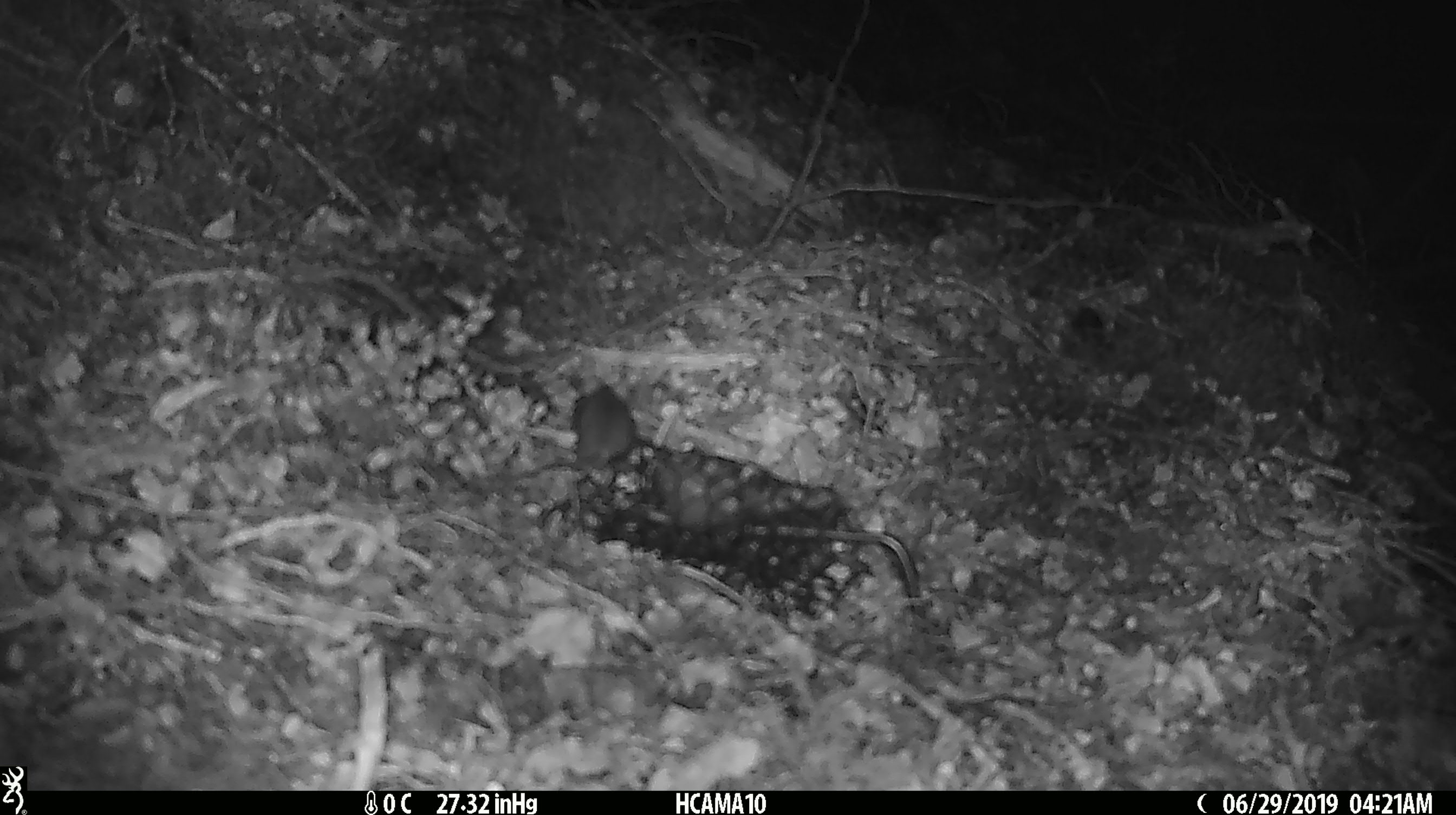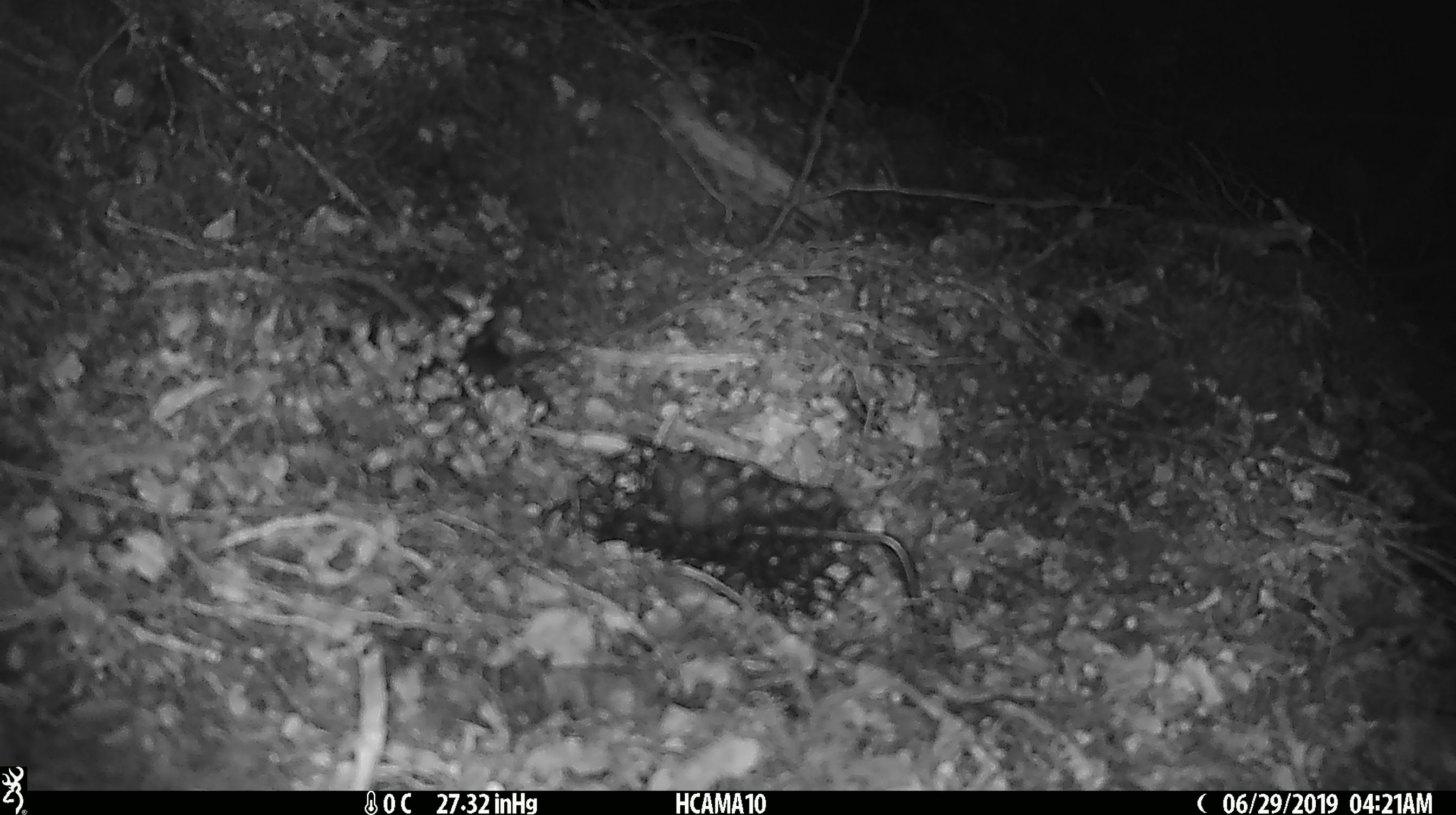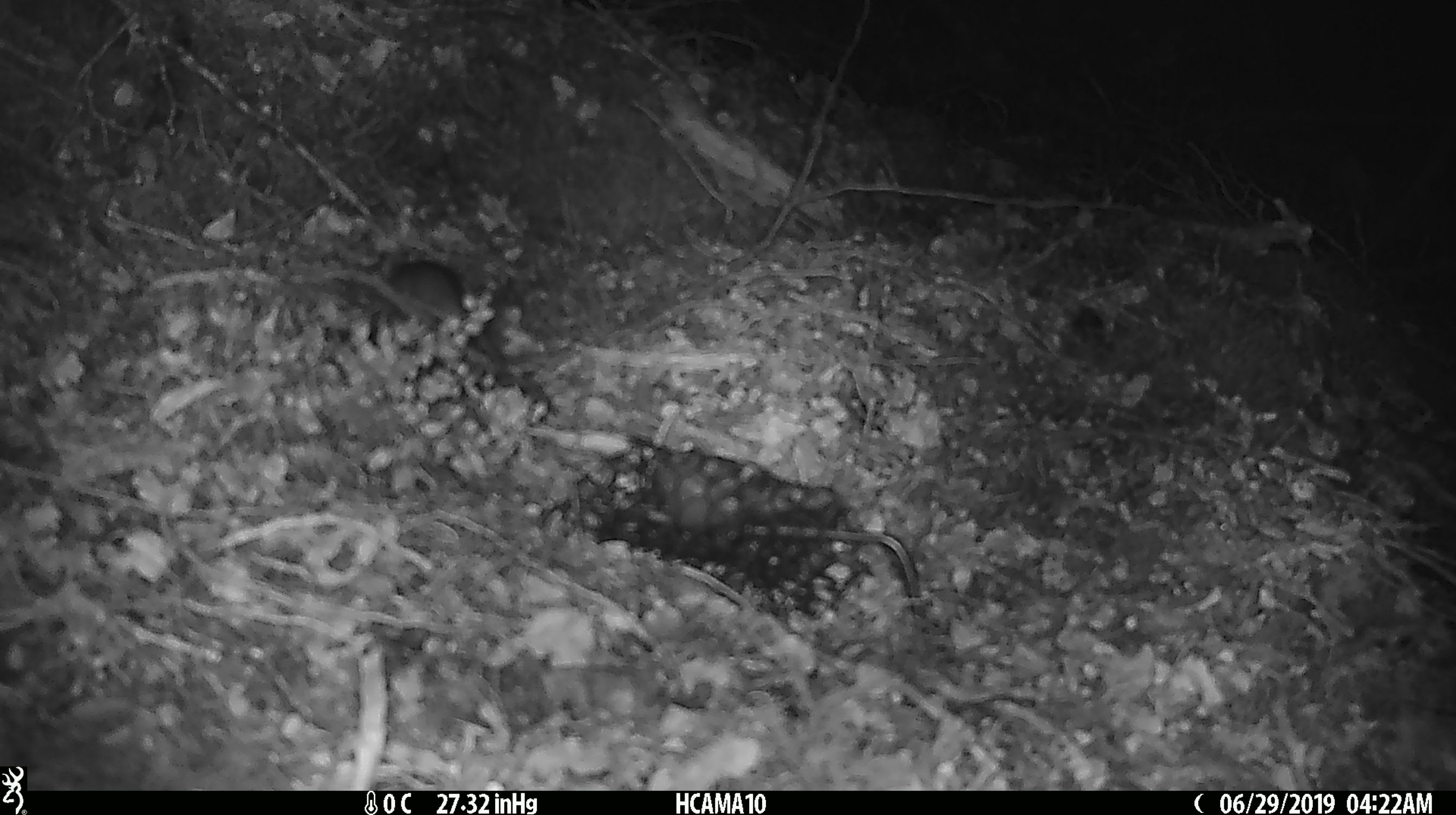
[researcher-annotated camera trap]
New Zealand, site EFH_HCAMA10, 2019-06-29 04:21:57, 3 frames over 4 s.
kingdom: Animalia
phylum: Chordata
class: Mammalia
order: Rodentia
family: Muridae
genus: Mus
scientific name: Mus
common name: mouse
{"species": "mouse (Mus)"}